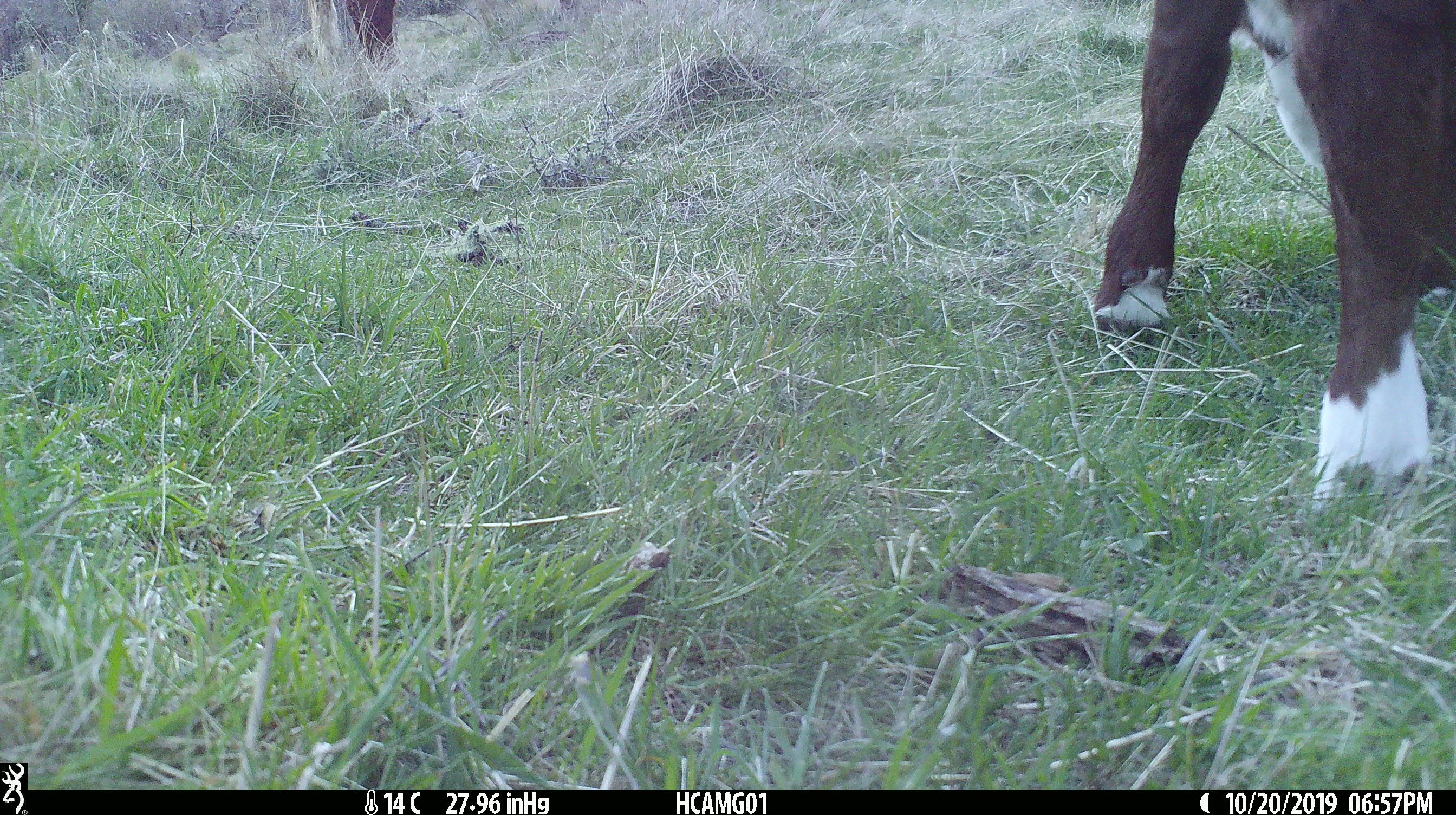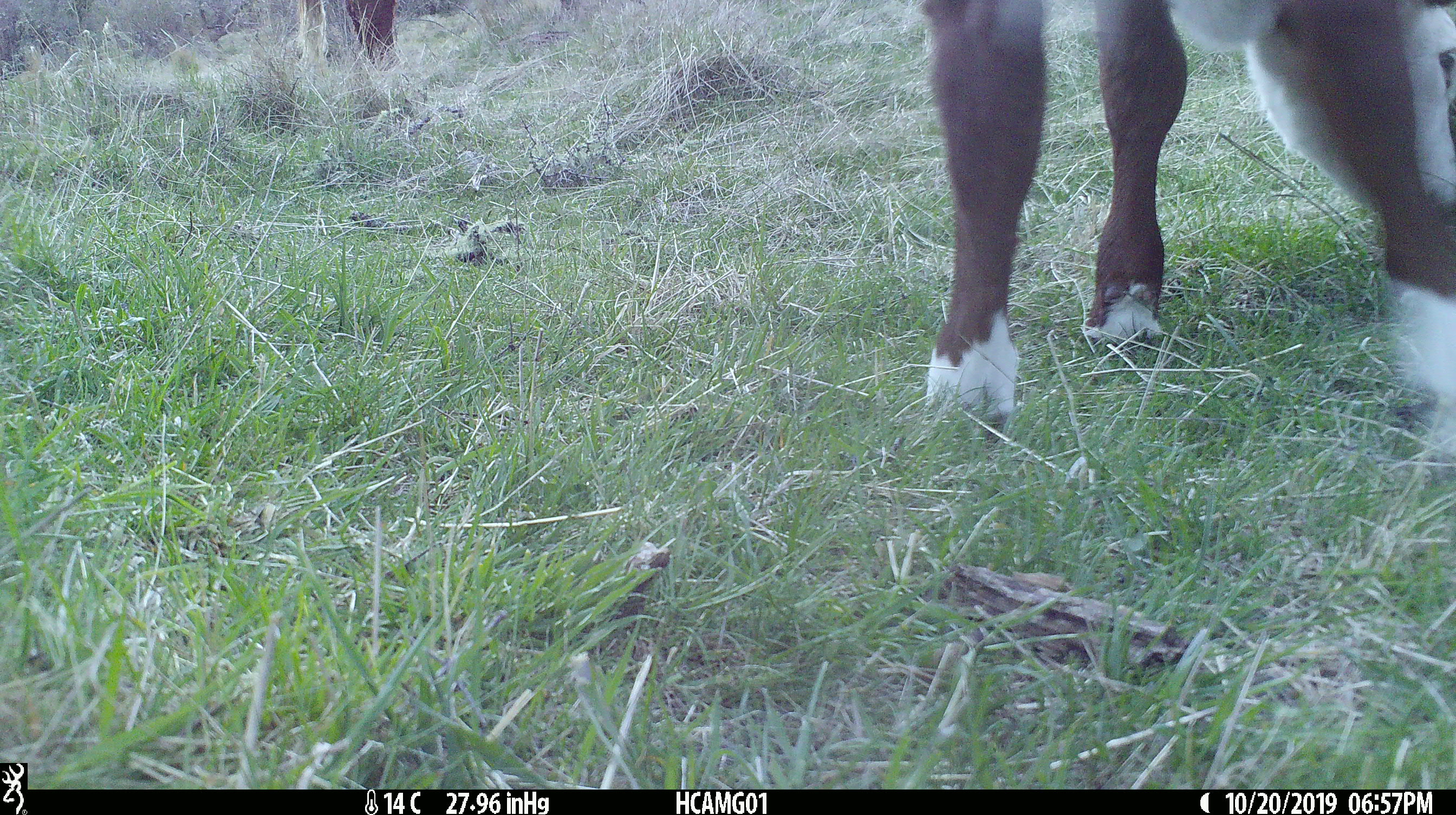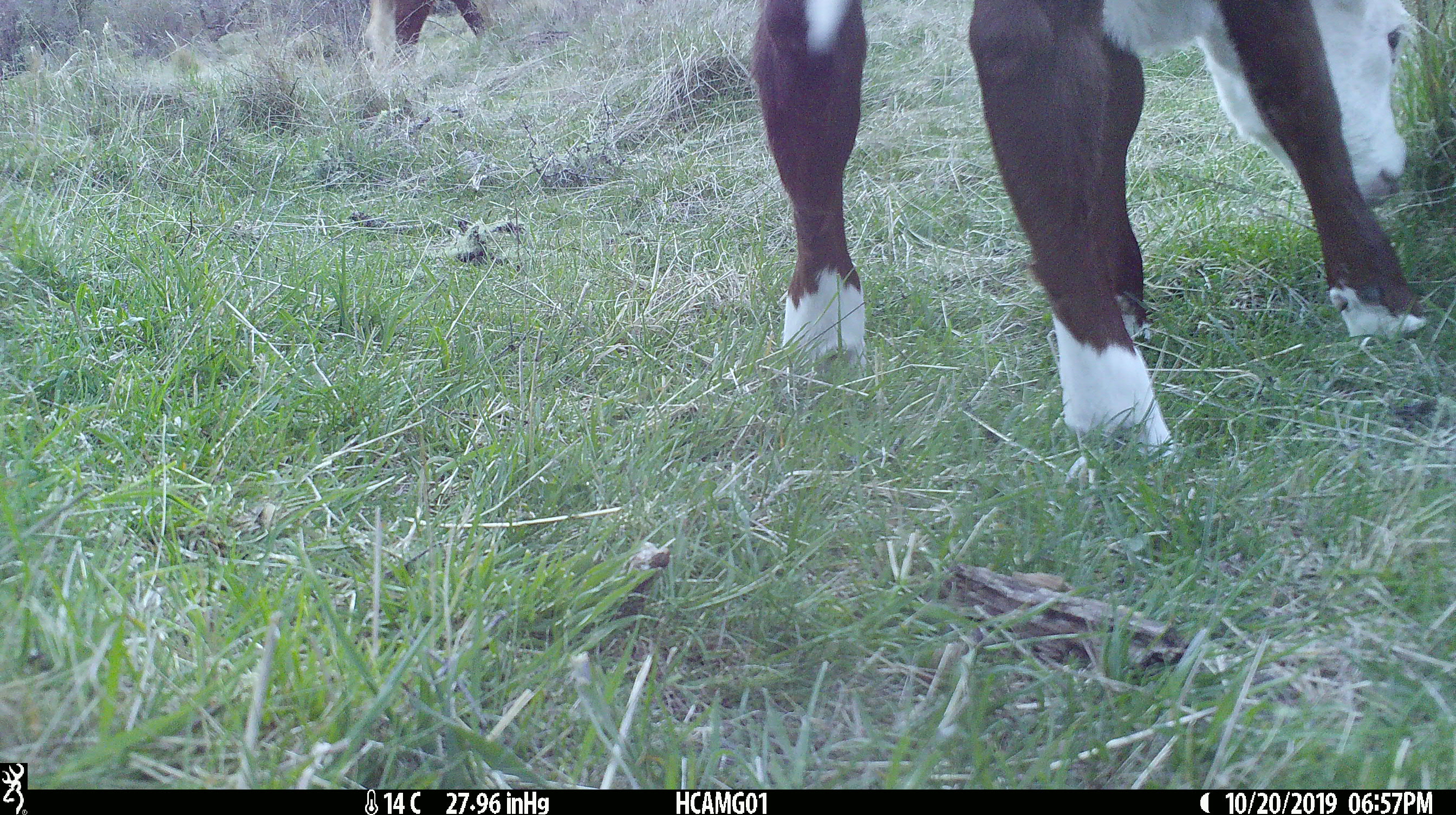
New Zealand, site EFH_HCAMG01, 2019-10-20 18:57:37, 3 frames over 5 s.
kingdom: Animalia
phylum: Chordata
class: Mammalia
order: Artiodactyla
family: Bovidae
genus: Bos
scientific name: Bos taurus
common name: domestic cow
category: cow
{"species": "cow (domestic cow) (Bos taurus)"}